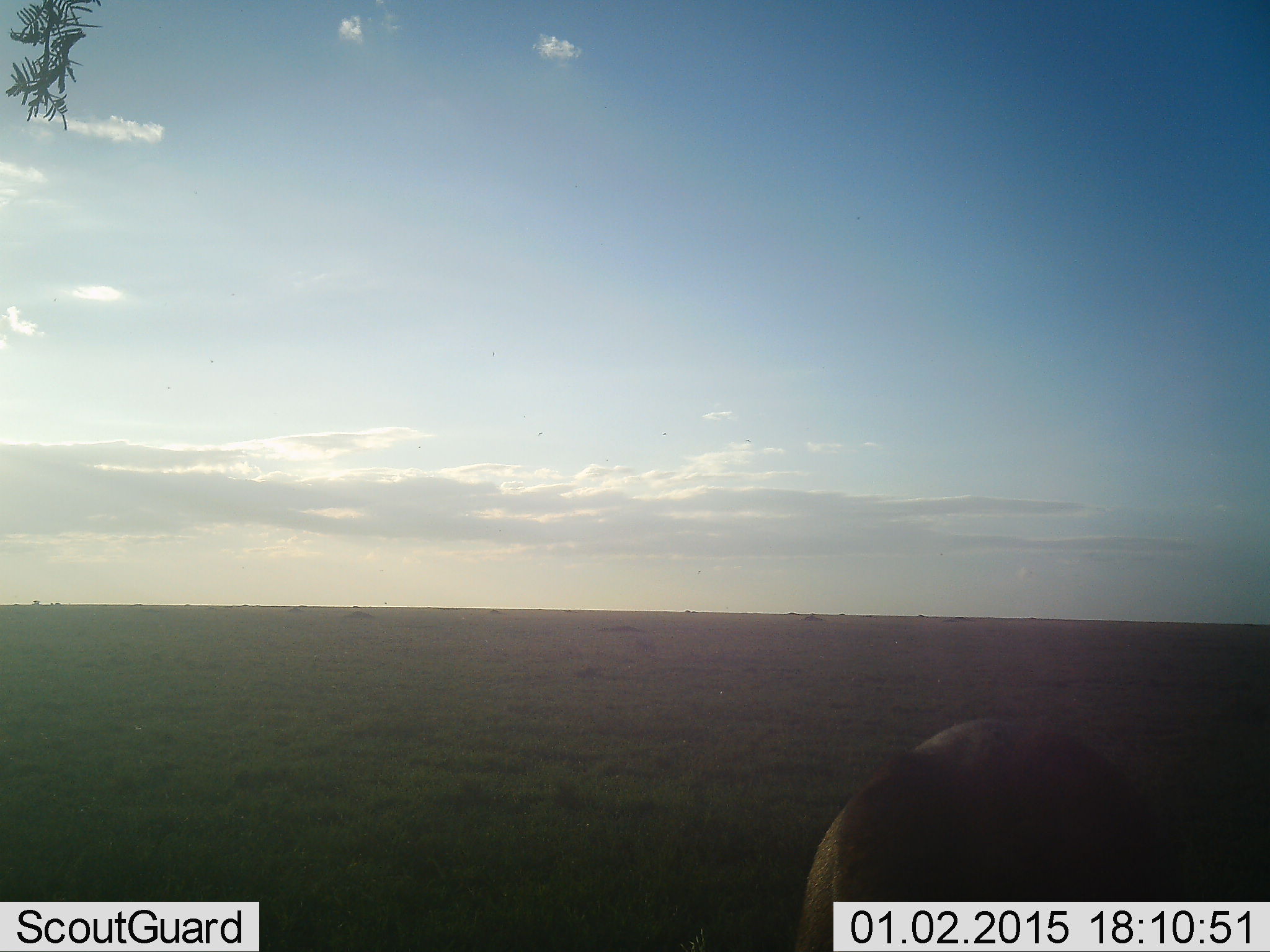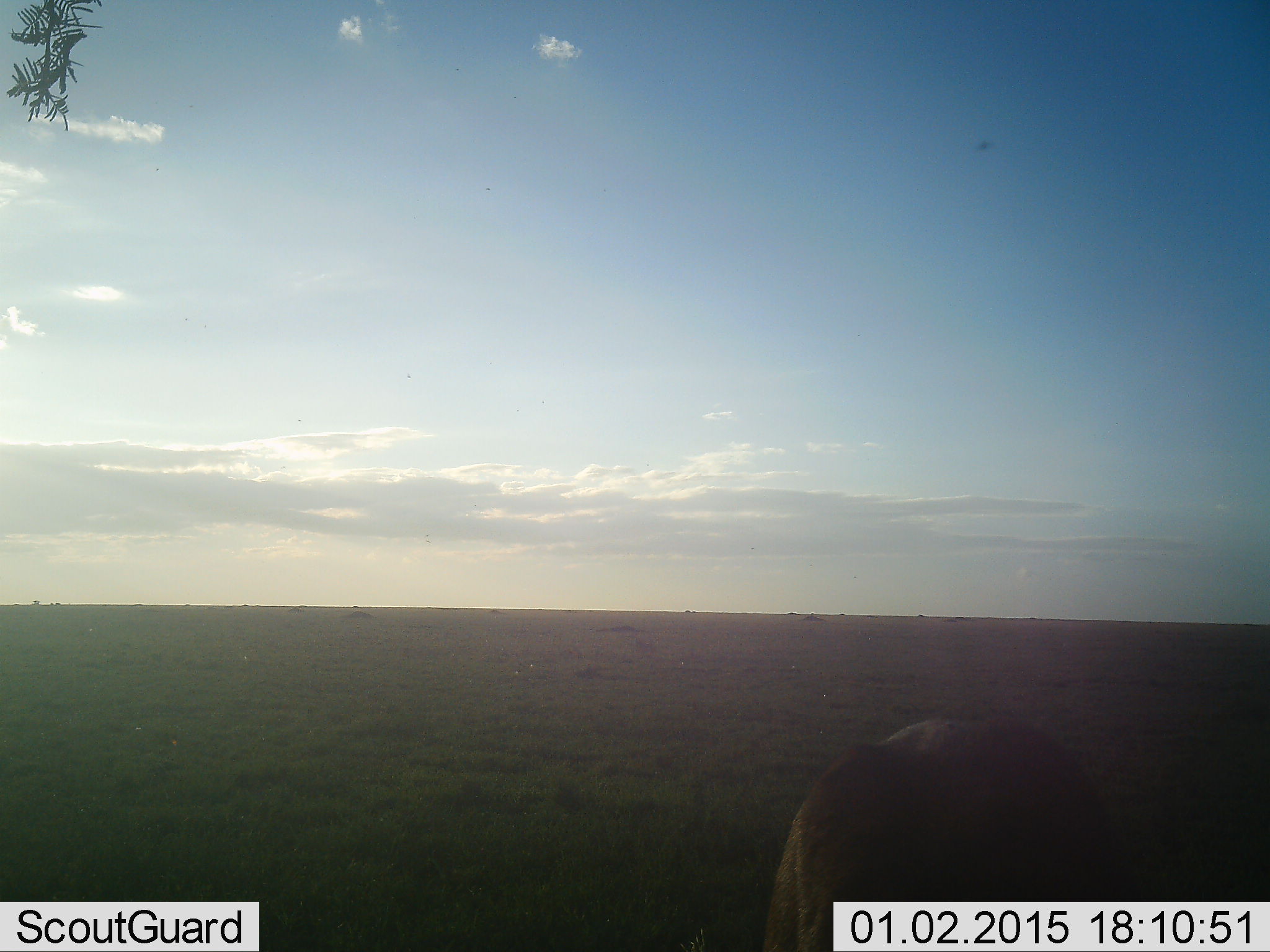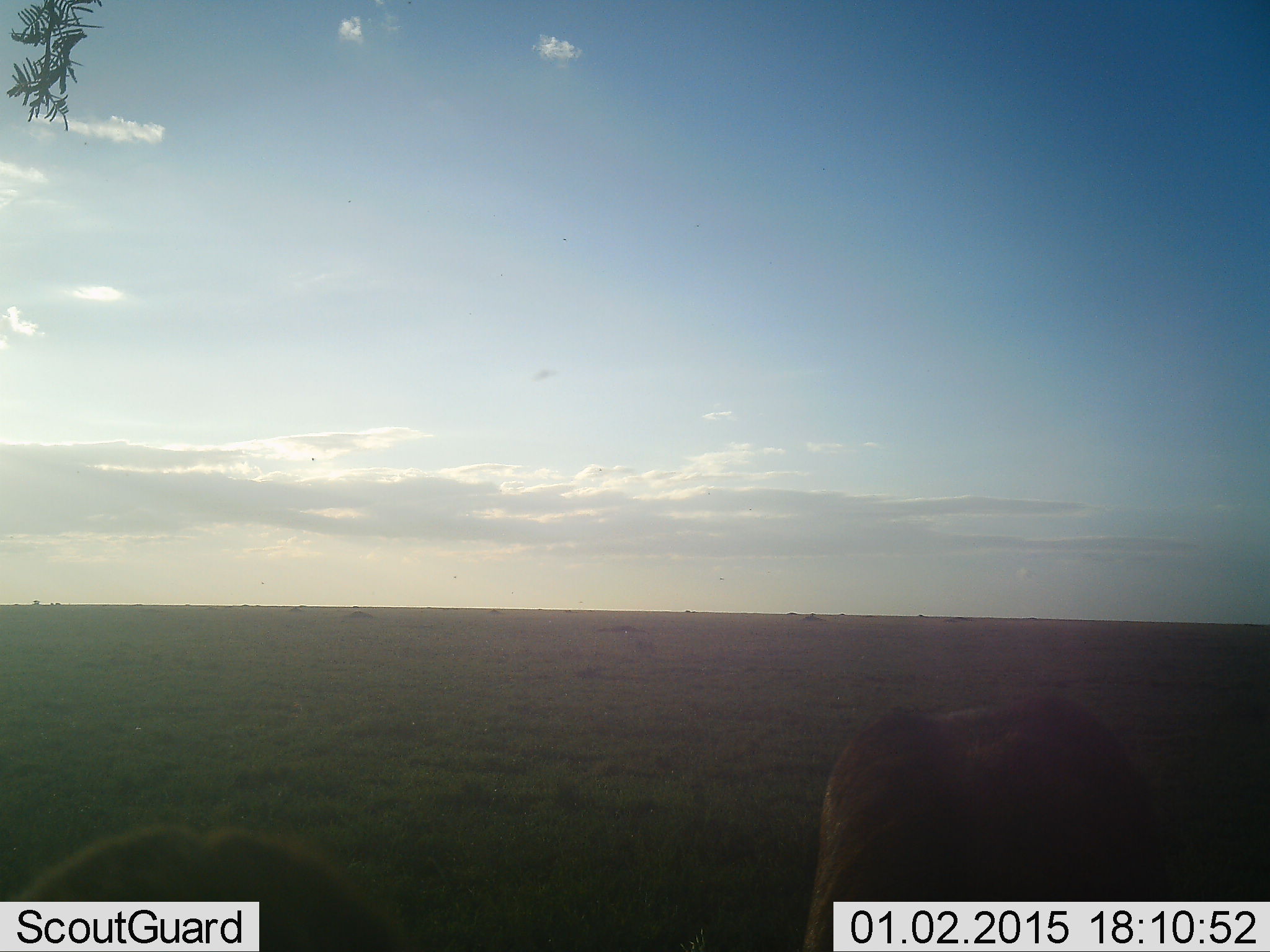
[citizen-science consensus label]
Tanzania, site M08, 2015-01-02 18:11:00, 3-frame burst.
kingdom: Animalia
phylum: Chordata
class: Mammalia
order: Carnivora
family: Felidae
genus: Panthera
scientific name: Panthera leo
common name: lion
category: lionfemale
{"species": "lionfemale (lion) (Panthera leo)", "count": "2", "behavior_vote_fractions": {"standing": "44%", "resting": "67%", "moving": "11%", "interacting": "0%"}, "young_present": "11%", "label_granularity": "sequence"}